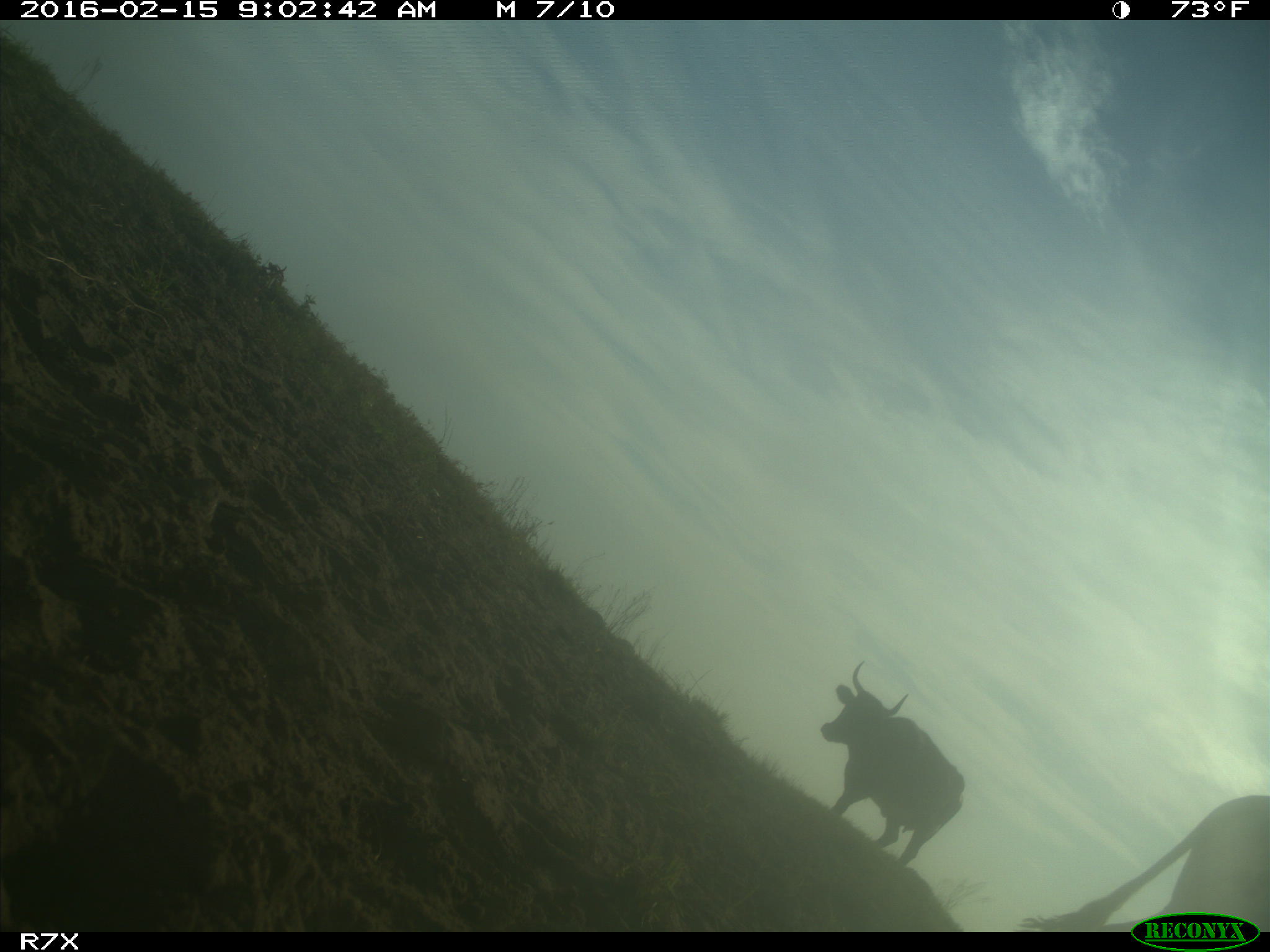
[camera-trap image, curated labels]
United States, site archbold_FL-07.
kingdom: Animalia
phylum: Chordata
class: Mammalia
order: Artiodactyla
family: Bovidae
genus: Bos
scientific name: Bos taurus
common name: domestic cow